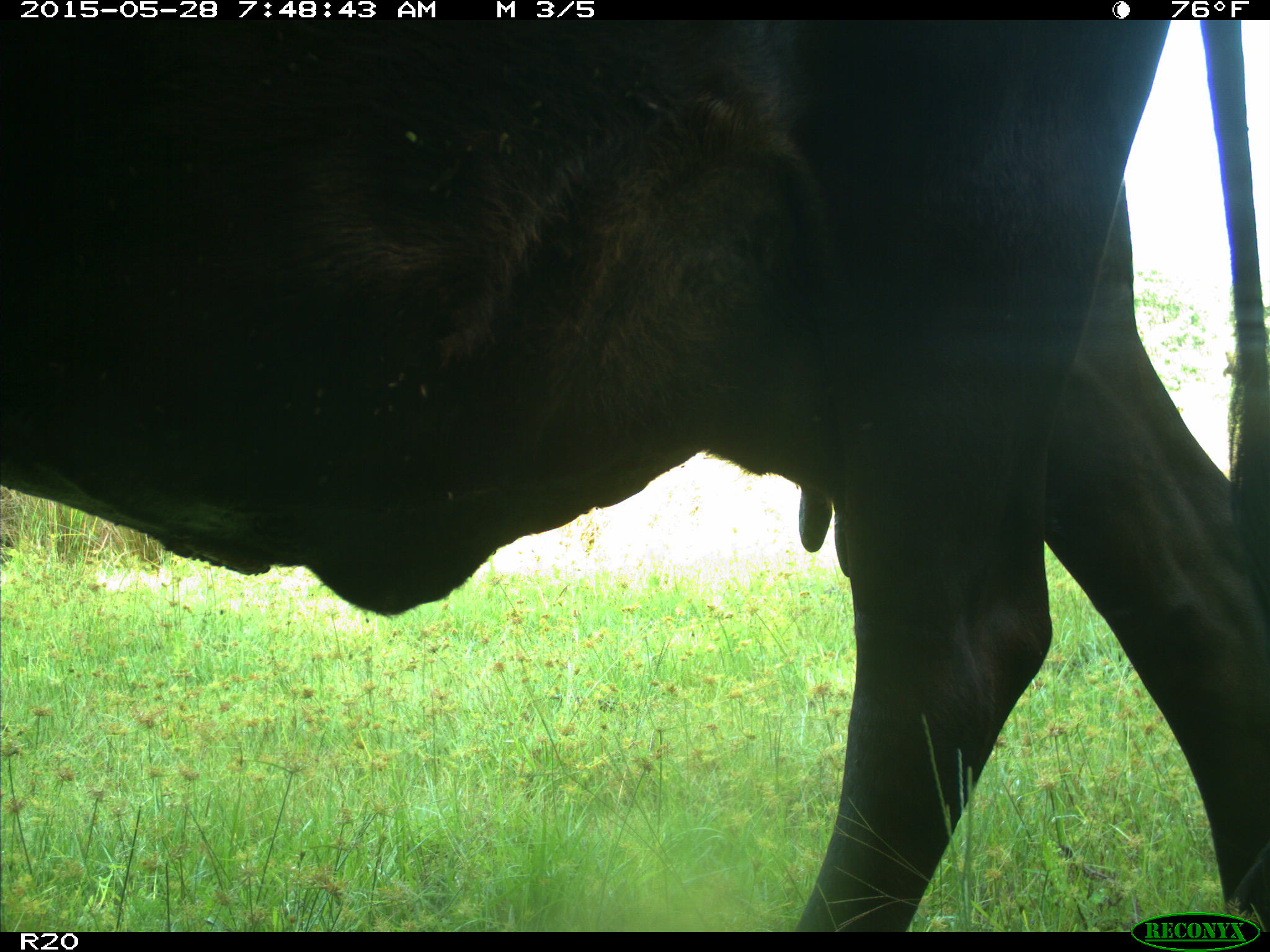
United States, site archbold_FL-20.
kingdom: Animalia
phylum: Chordata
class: Mammalia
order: Artiodactyla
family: Bovidae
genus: Bos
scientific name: Bos taurus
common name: domestic cow